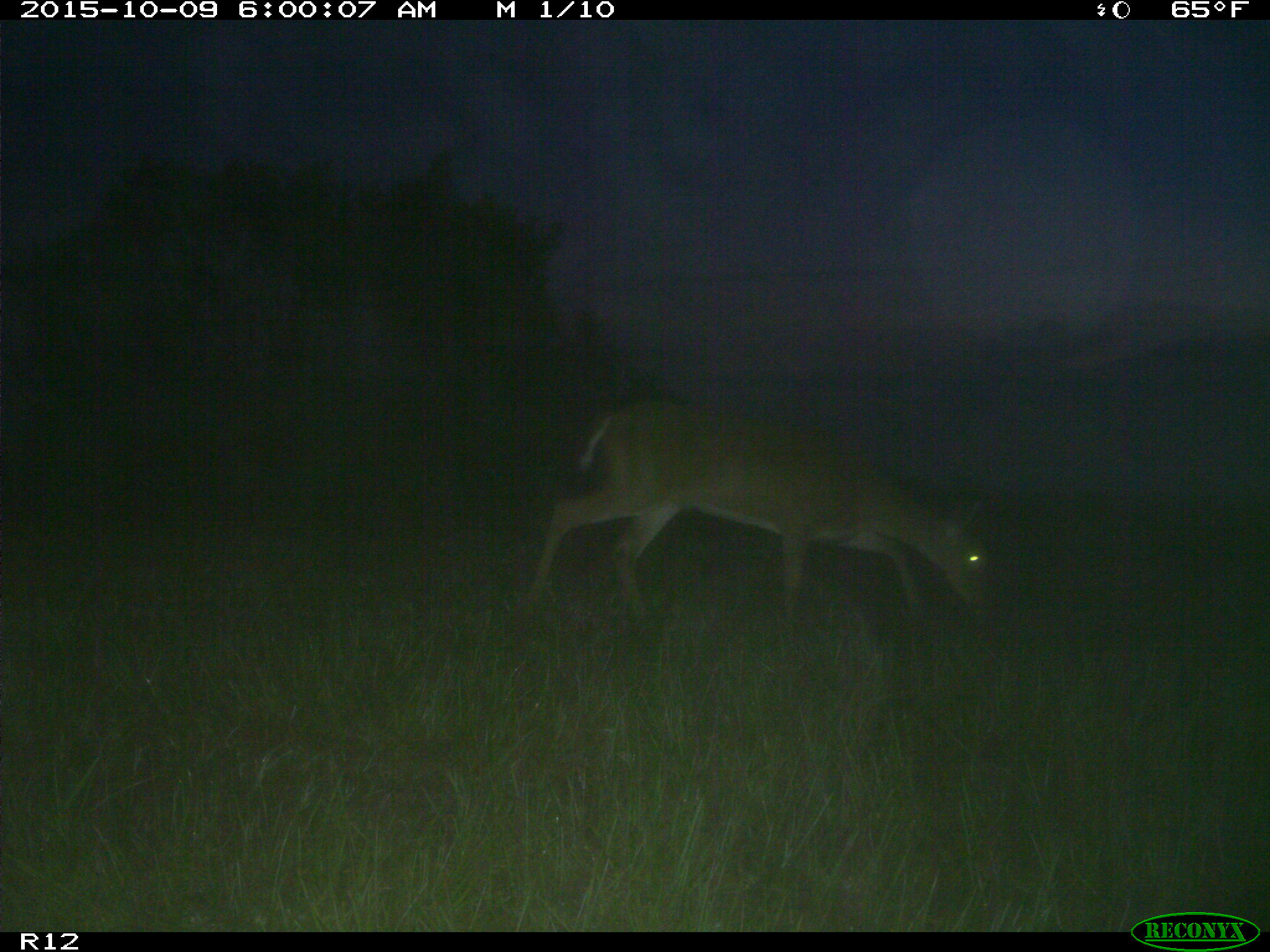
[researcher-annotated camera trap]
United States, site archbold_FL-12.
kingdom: Animalia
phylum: Chordata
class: Mammalia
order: Artiodactyla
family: Cervidae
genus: Odocoileus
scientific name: Odocoileus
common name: deer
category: unidentified deer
Unidentified deer (deer) (Odocoileus).